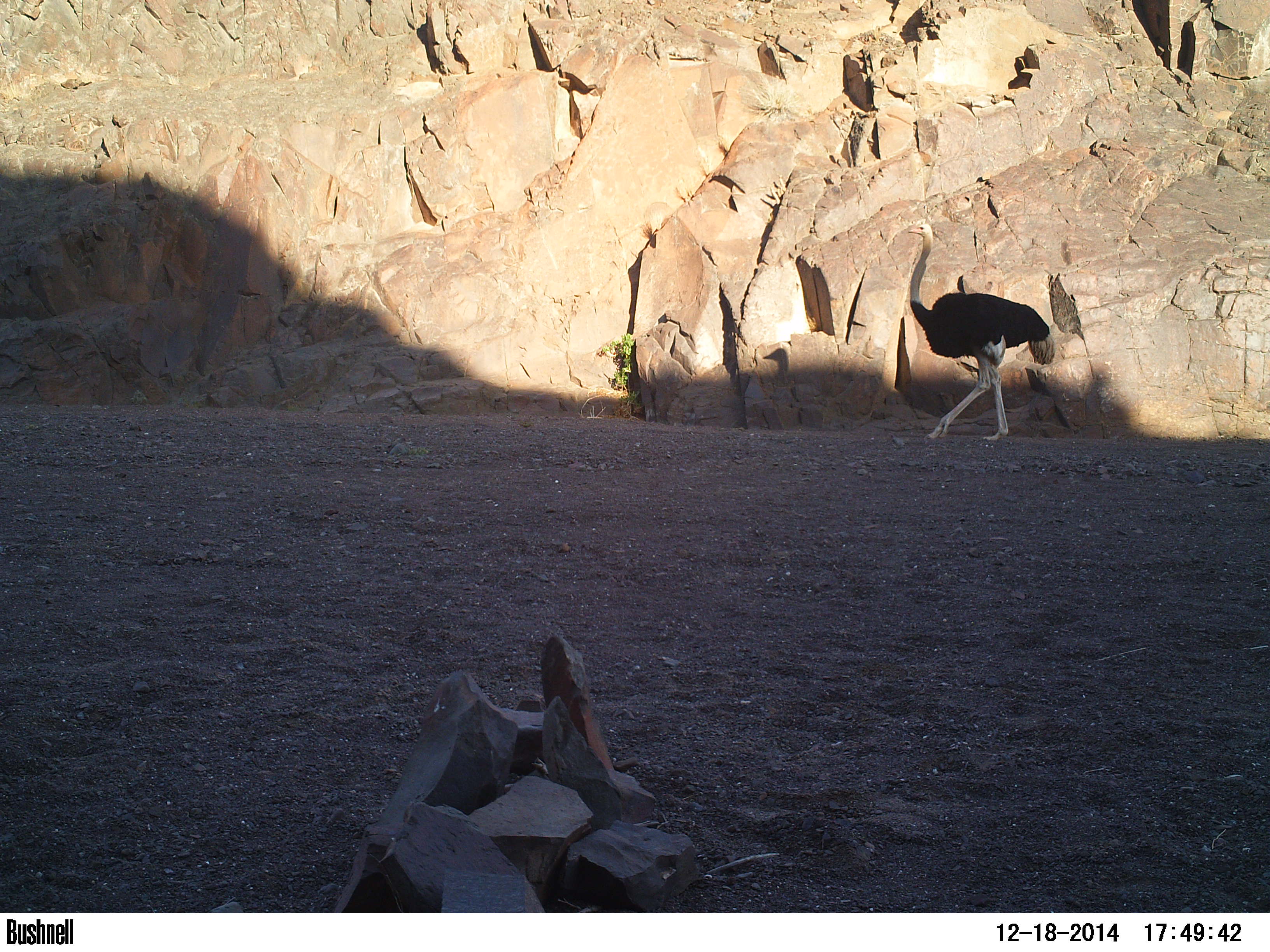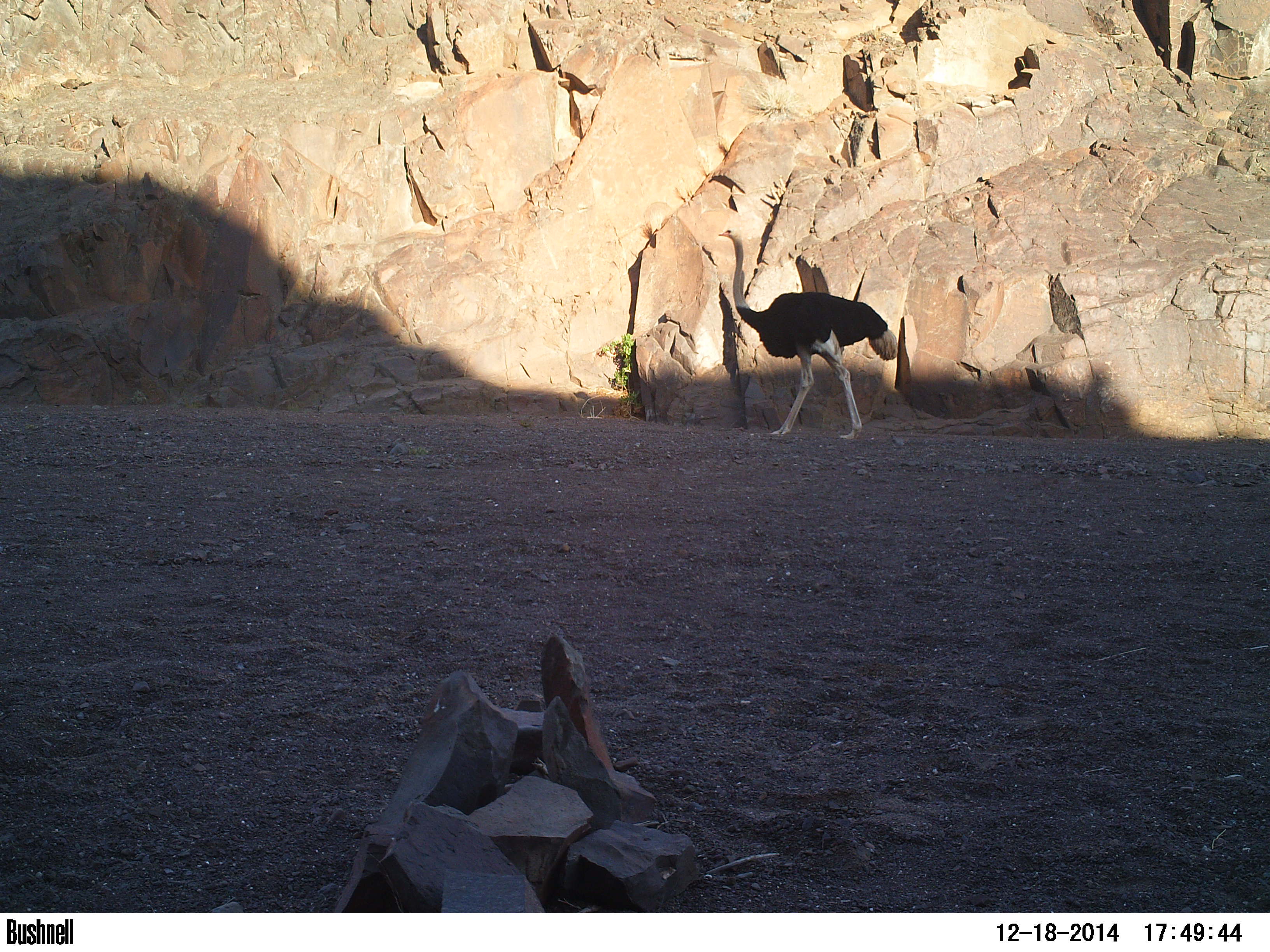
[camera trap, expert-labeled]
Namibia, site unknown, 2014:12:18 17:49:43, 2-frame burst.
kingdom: Animalia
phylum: Chordata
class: Aves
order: Struthioniformes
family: Struthionidae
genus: Struthio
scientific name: Struthio camelus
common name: common ostrich